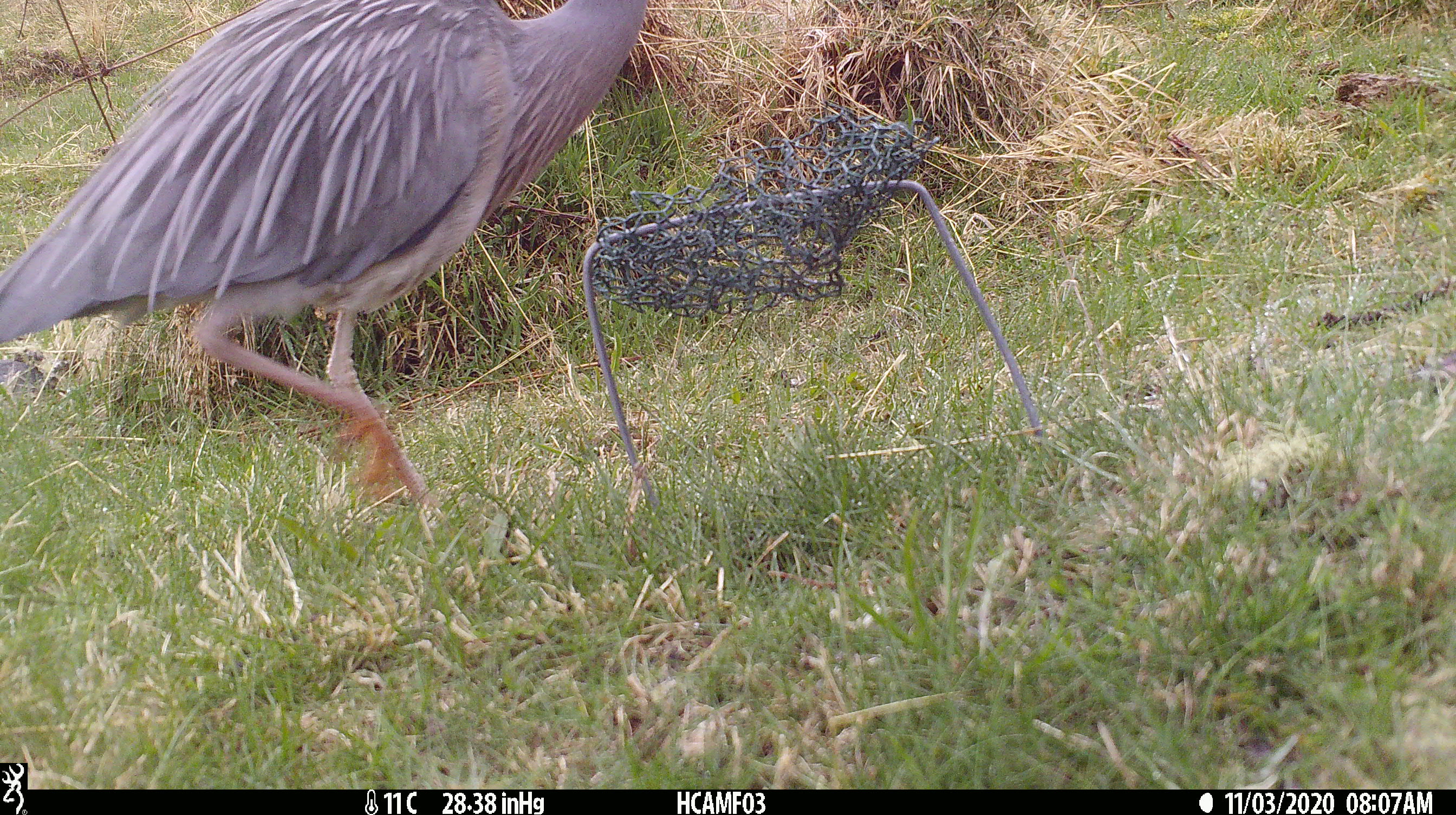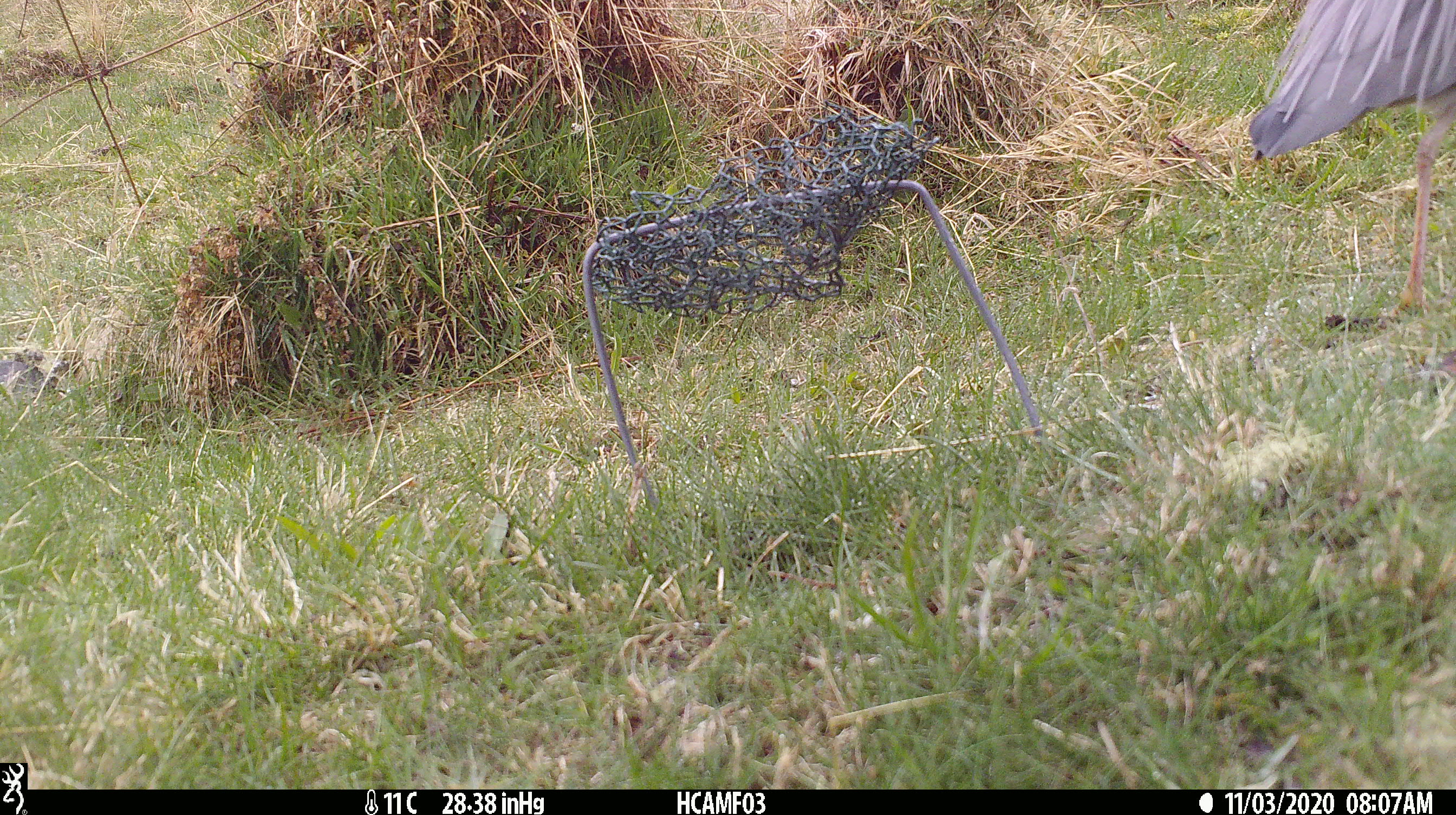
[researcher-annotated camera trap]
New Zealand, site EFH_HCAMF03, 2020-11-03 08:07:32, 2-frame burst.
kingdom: Animalia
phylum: Chordata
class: Aves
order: Pelecaniformes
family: Ardeidae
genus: Egretta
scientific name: Egretta novaehollandiae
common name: white-faced heron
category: white faced heron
White faced heron (white-faced heron) (Egretta novaehollandiae).